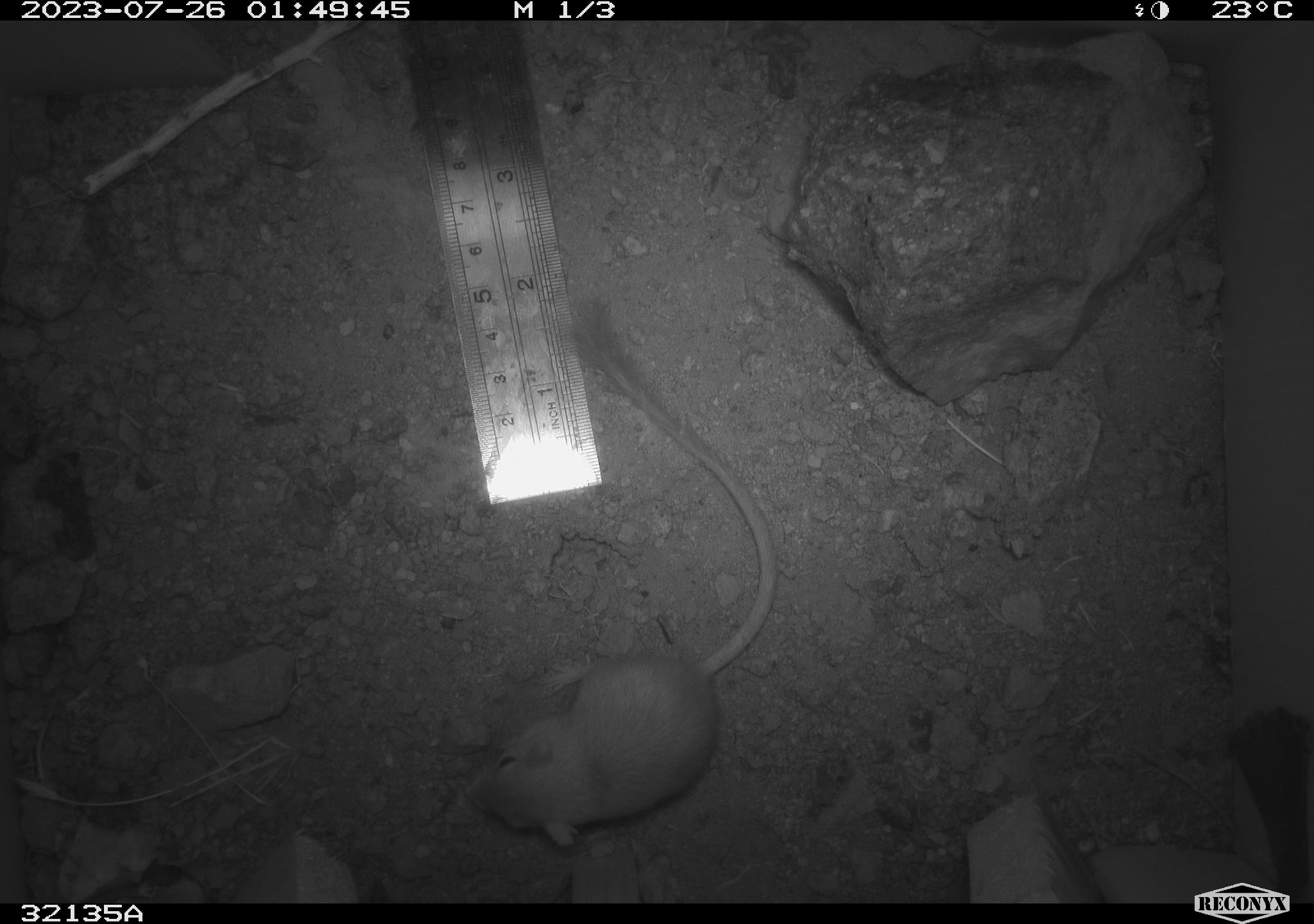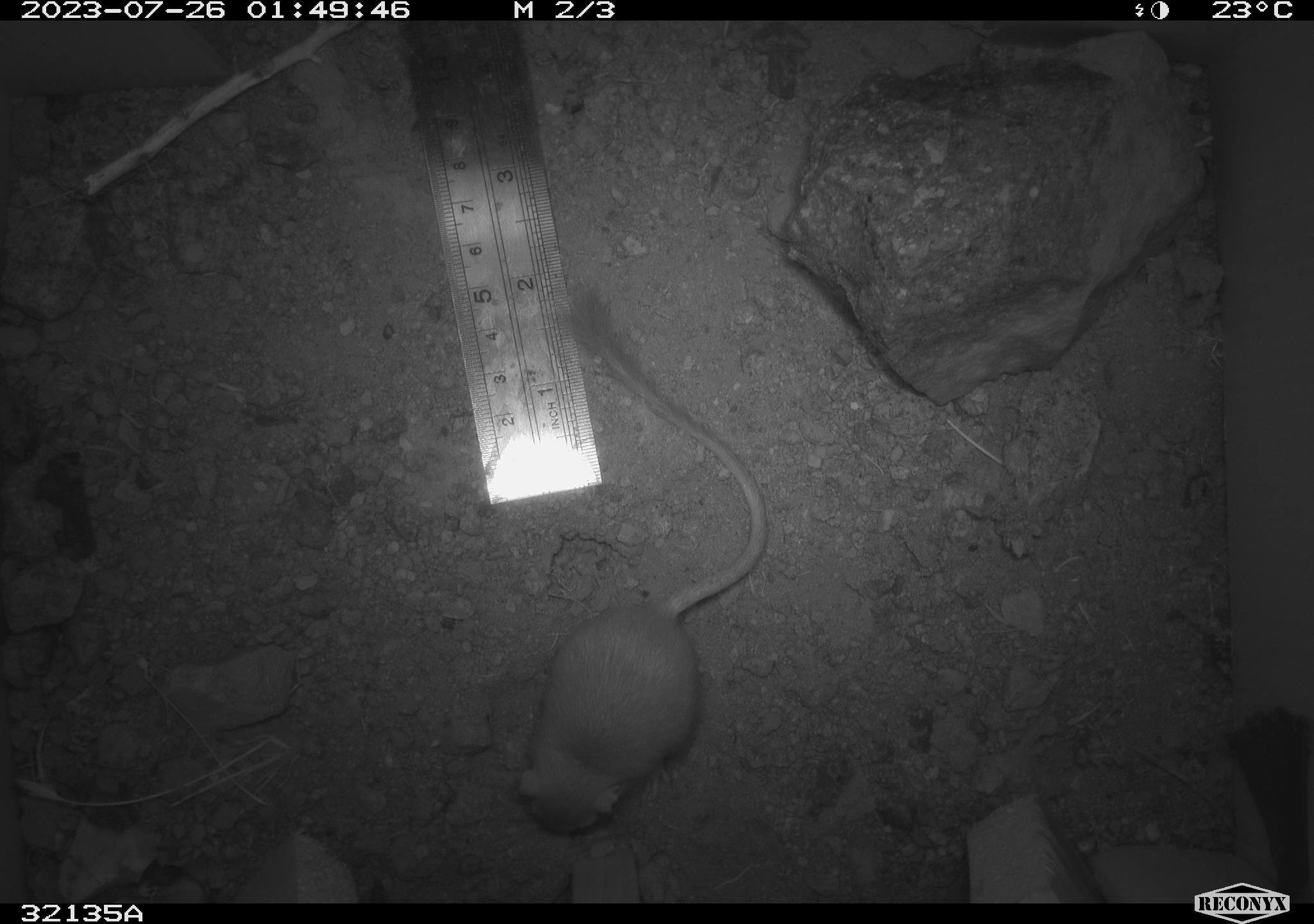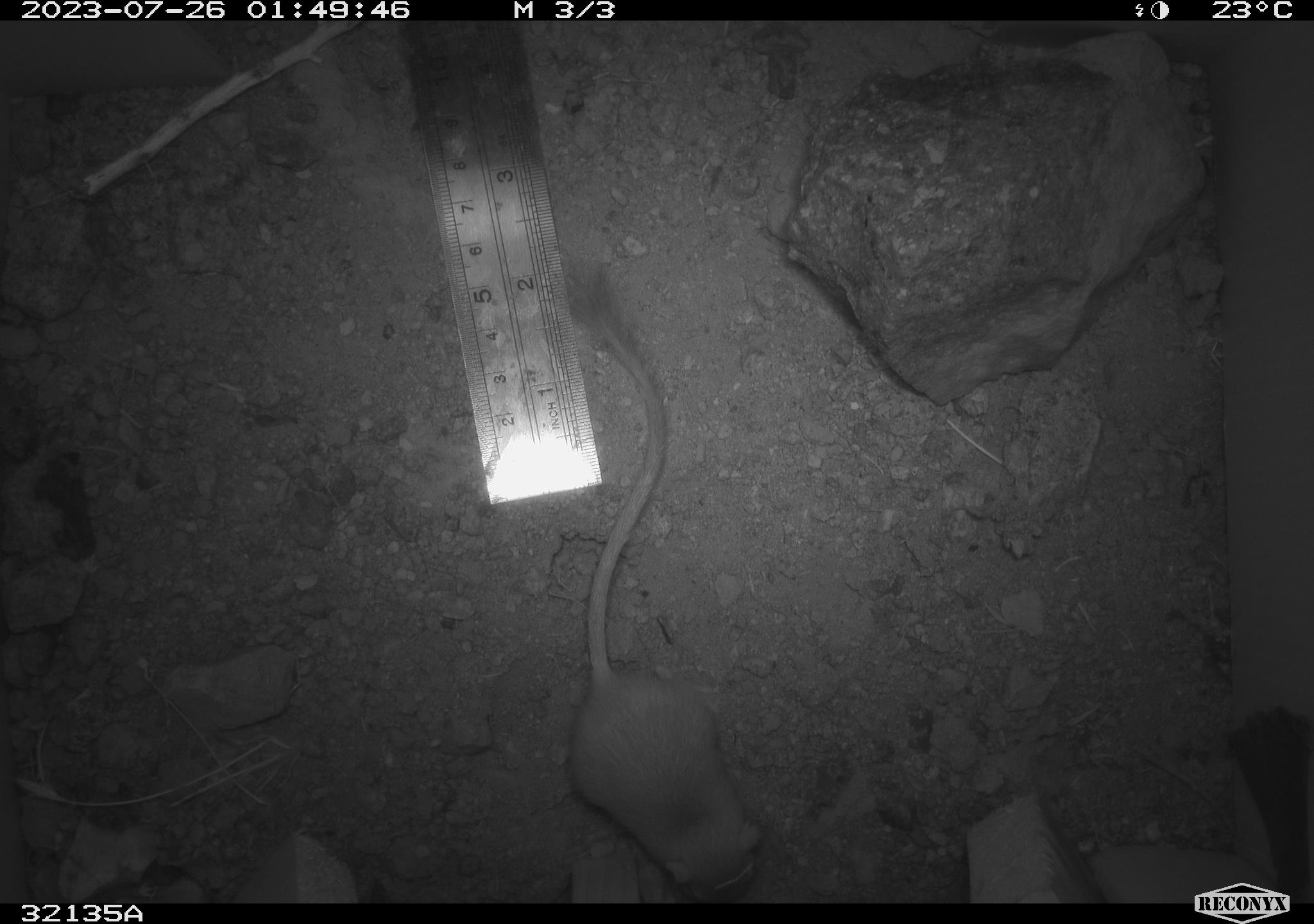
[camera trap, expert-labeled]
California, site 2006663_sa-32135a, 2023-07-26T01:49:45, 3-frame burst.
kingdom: Animalia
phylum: Chordata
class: Mammalia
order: Rodentia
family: Heteromyidae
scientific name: Heteromyidae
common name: kangaroo rats and pocket mice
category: heteromyidae family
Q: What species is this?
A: Heteromyidae family (kangaroo rats and pocket mice) (Heteromyidae).